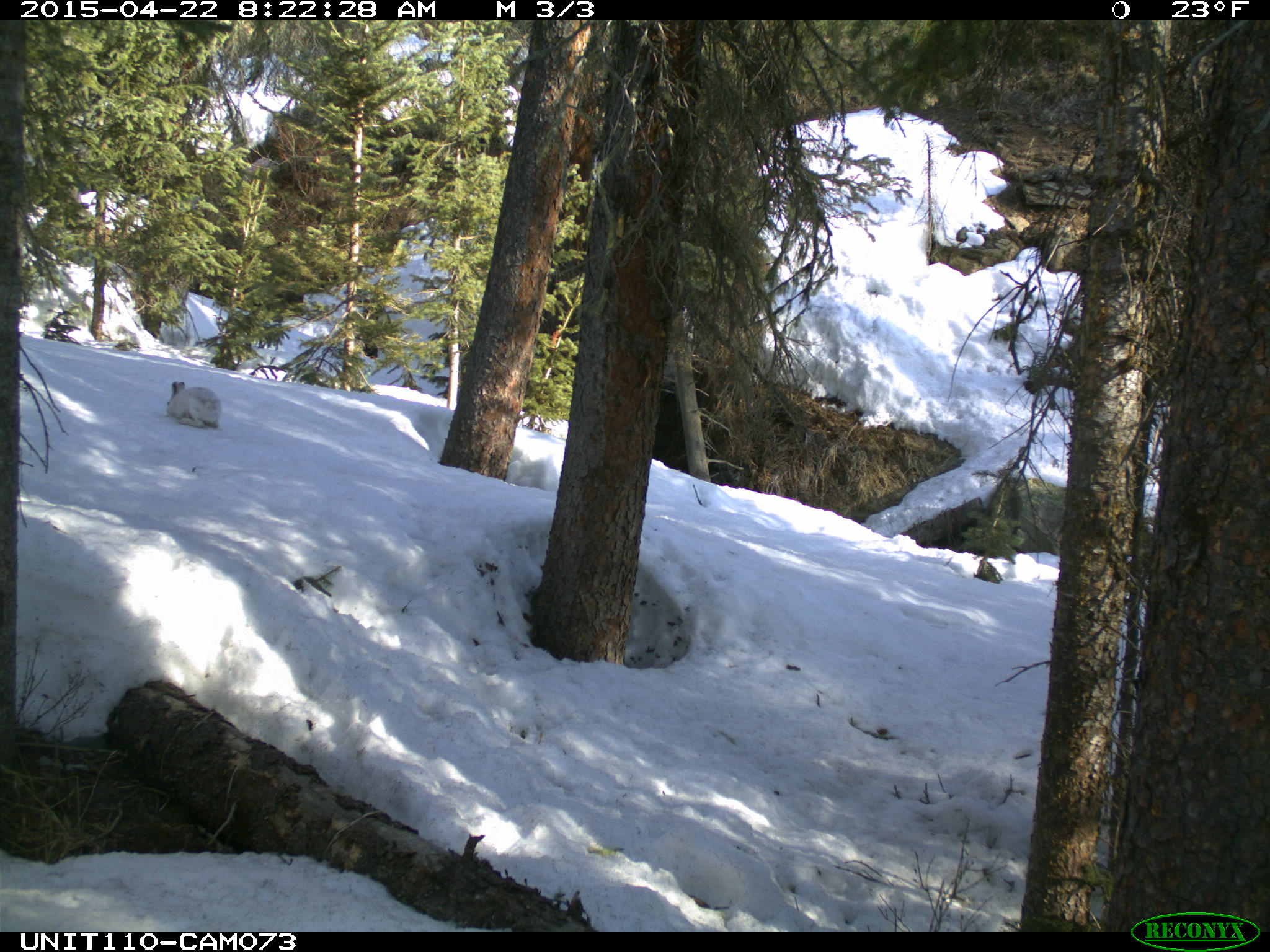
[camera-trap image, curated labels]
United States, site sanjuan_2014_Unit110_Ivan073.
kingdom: Animalia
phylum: Chordata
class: Mammalia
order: Lagomorpha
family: Leporidae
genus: Lepus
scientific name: Lepus americanus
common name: snowshoe hare